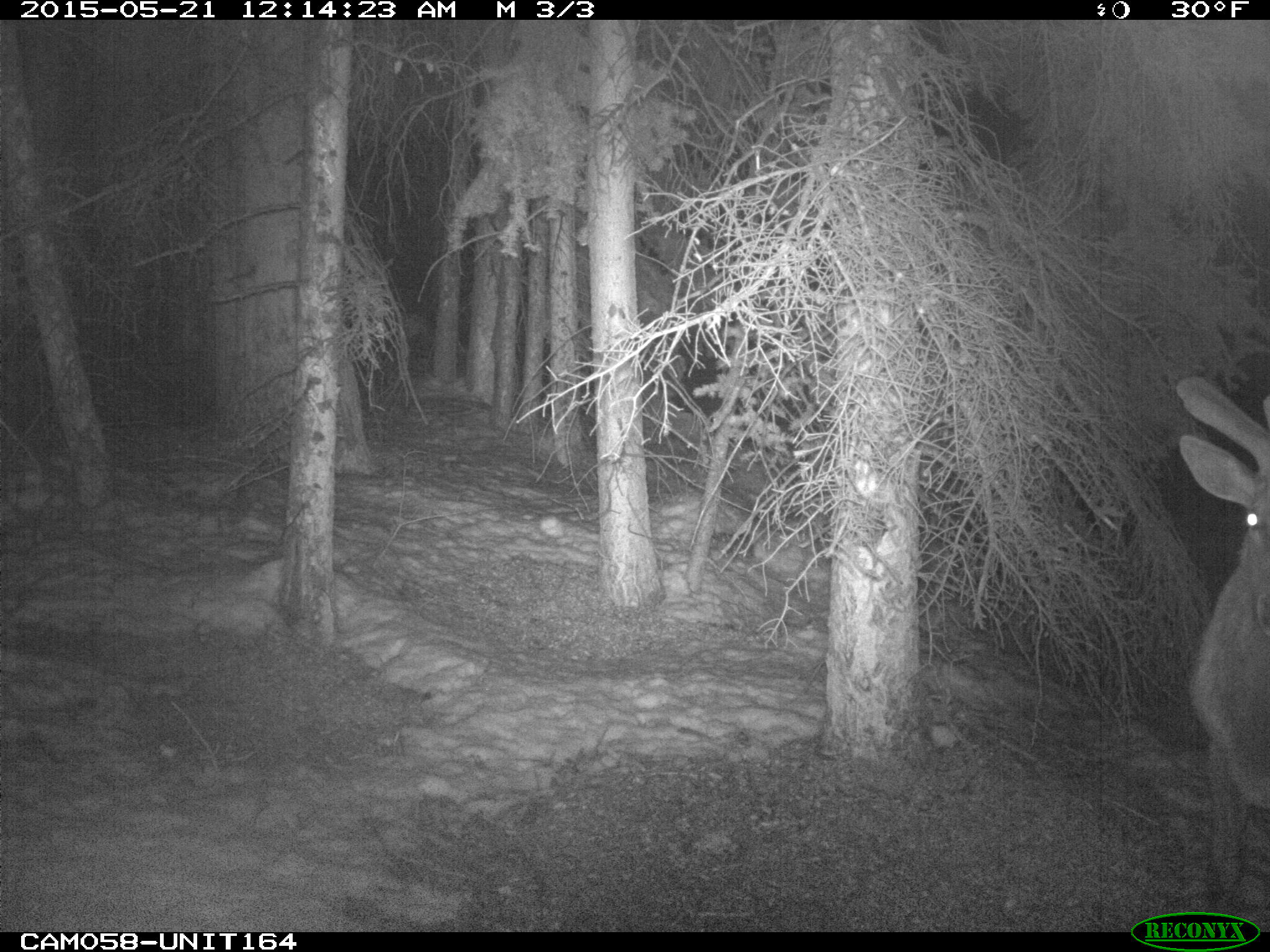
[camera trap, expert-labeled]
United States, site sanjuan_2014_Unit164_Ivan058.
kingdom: Animalia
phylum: Chordata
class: Mammalia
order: Artiodactyla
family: Cervidae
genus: Cervus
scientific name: Cervus elaphus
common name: red deer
Cervus elaphus (red deer).